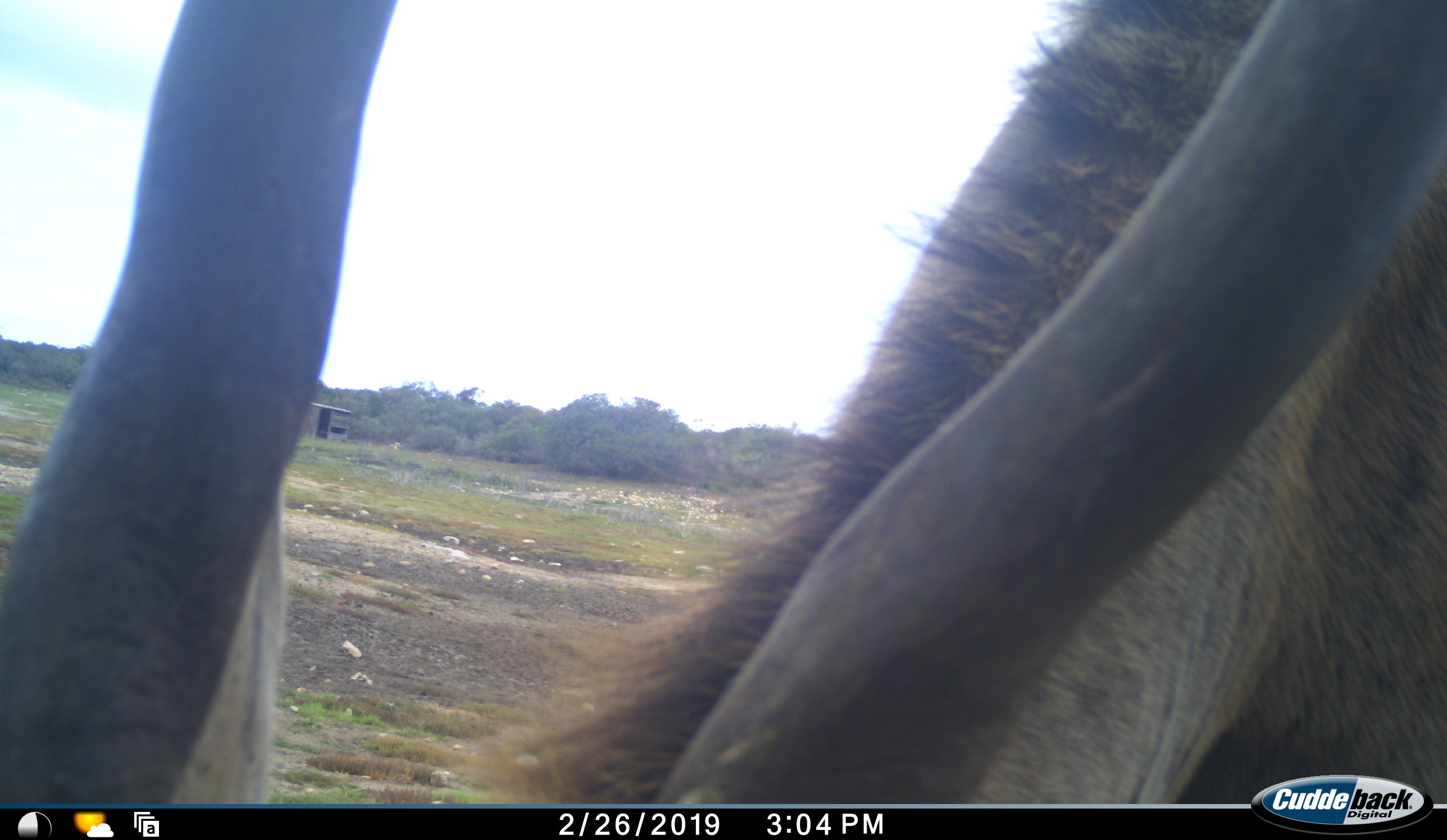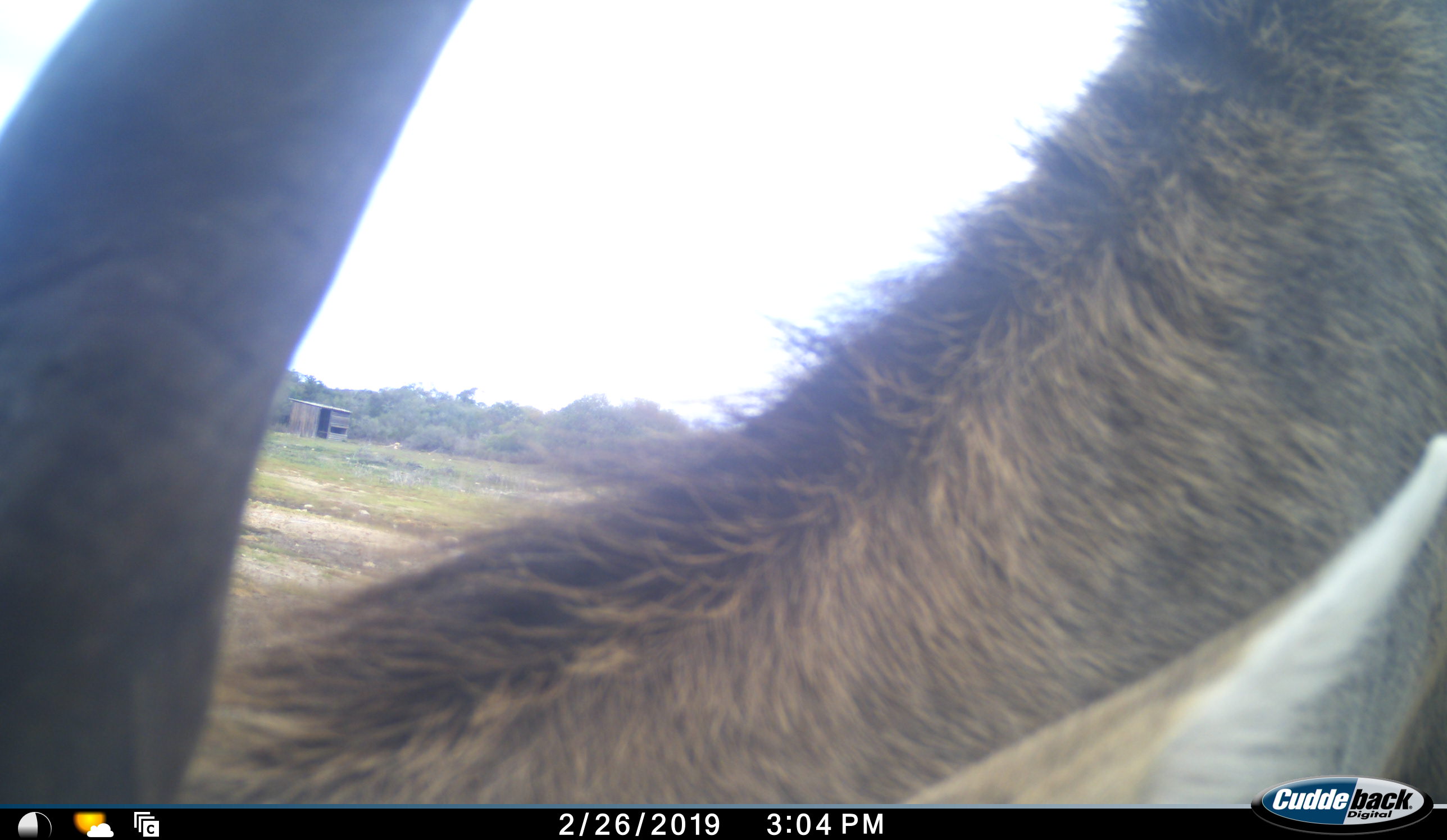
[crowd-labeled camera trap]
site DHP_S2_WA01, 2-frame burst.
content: unidentified animal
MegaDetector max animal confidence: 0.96